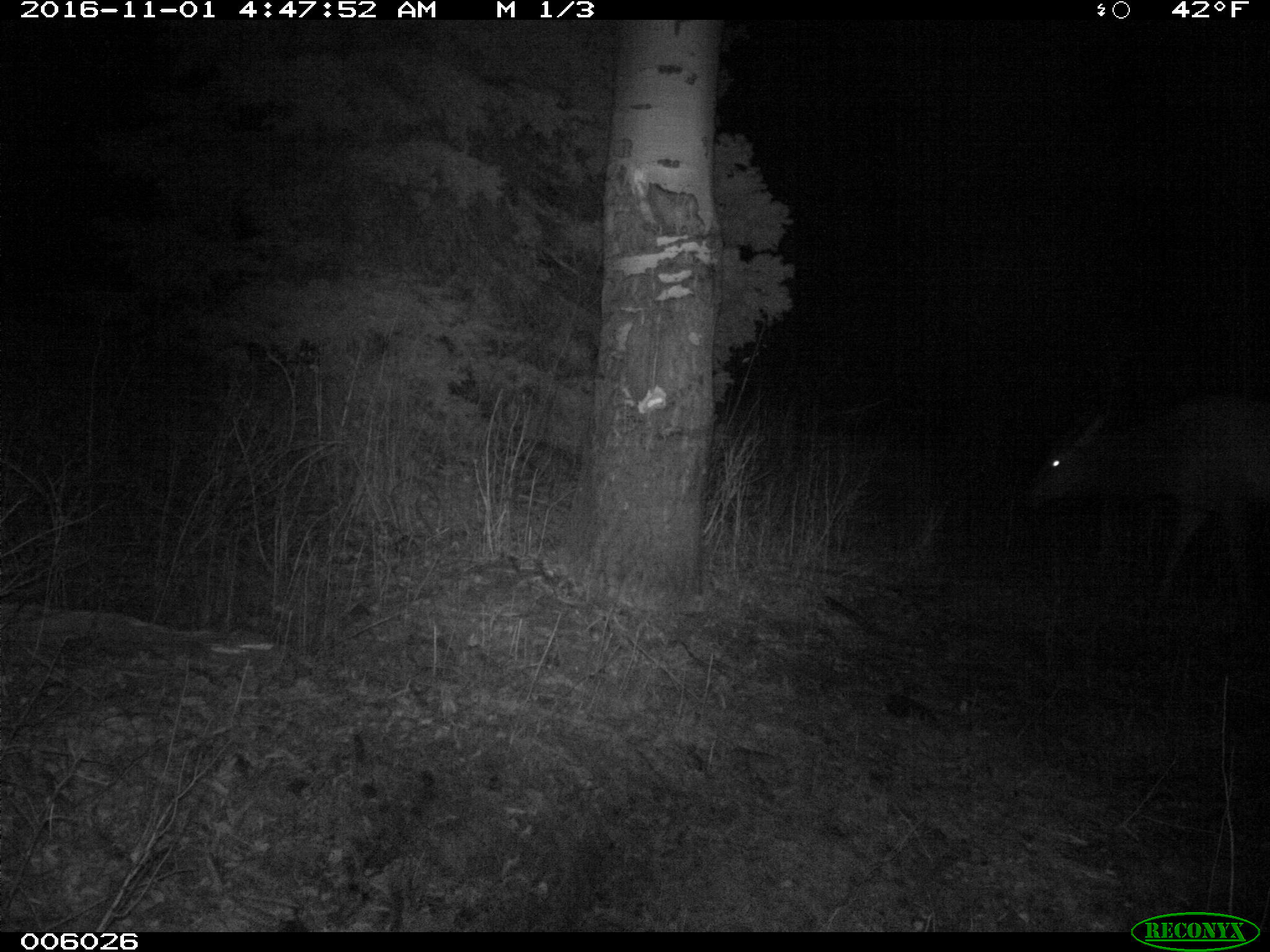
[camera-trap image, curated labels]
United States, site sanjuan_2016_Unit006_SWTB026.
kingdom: Animalia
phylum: Chordata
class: Mammalia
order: Artiodactyla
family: Cervidae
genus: Cervus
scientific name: Cervus elaphus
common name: red deer